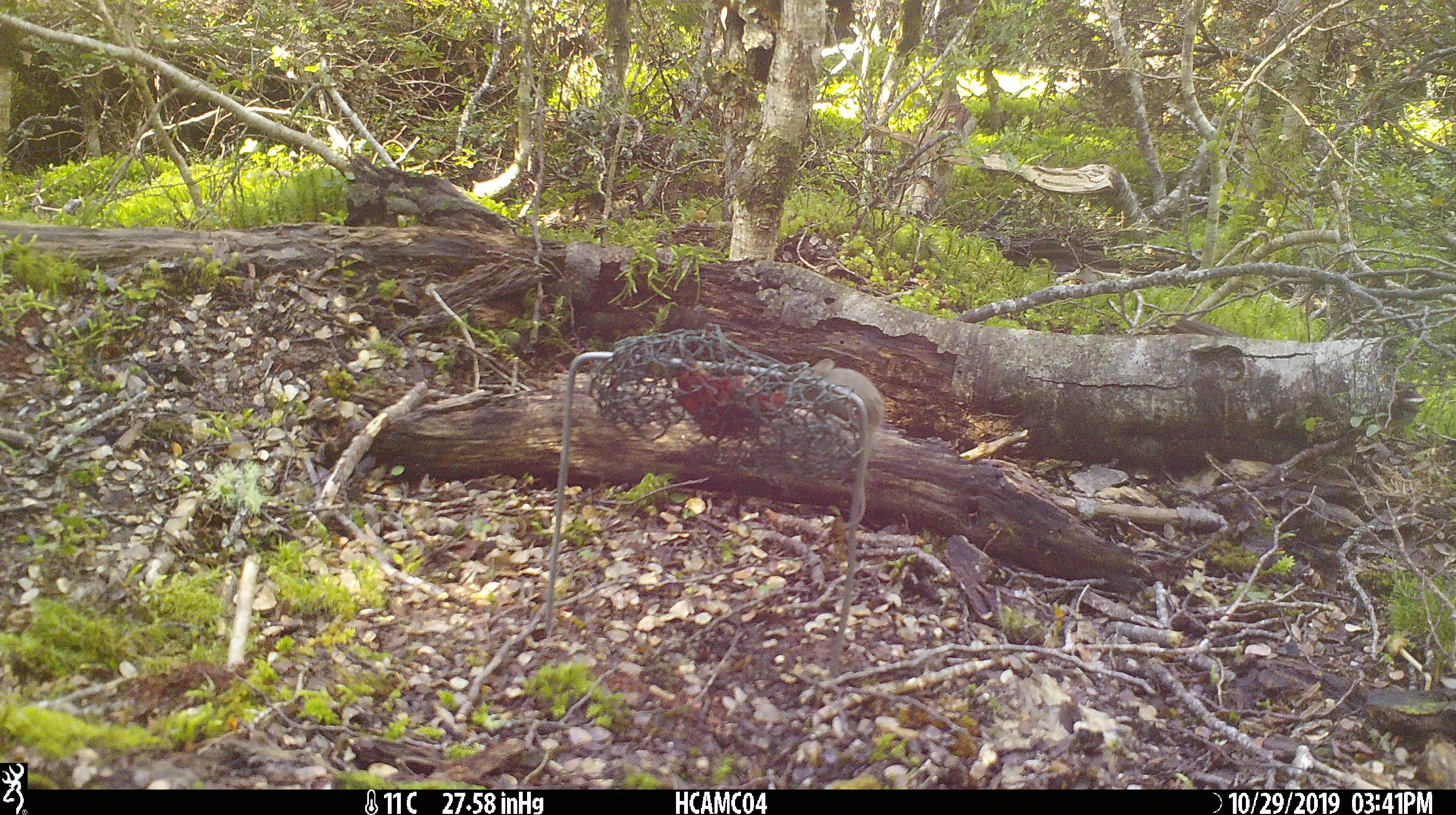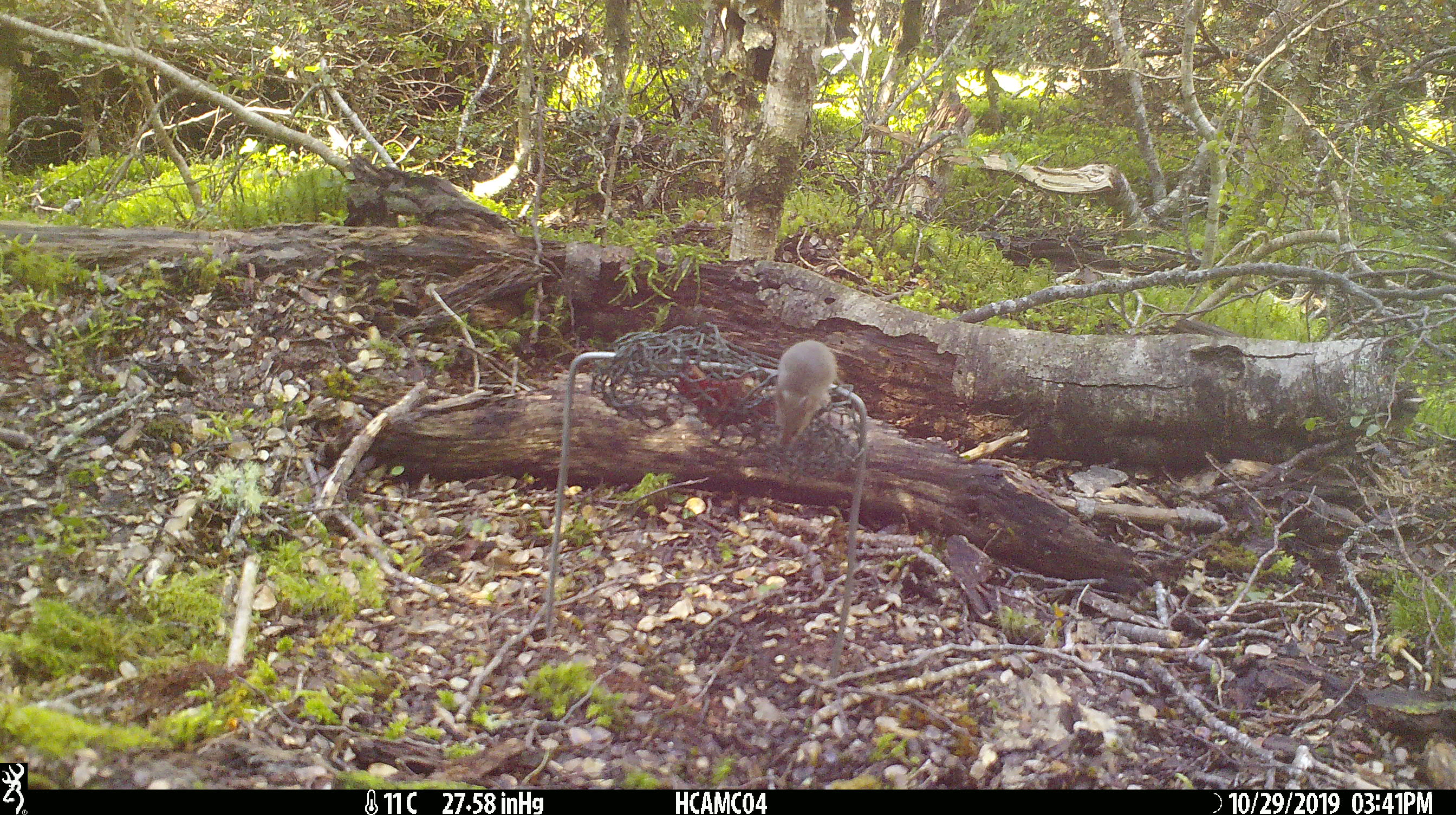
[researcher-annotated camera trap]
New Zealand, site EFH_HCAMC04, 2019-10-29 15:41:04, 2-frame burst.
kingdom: Animalia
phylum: Chordata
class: Mammalia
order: Rodentia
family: Muridae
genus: Mus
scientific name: Mus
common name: mouse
Mouse (Mus).